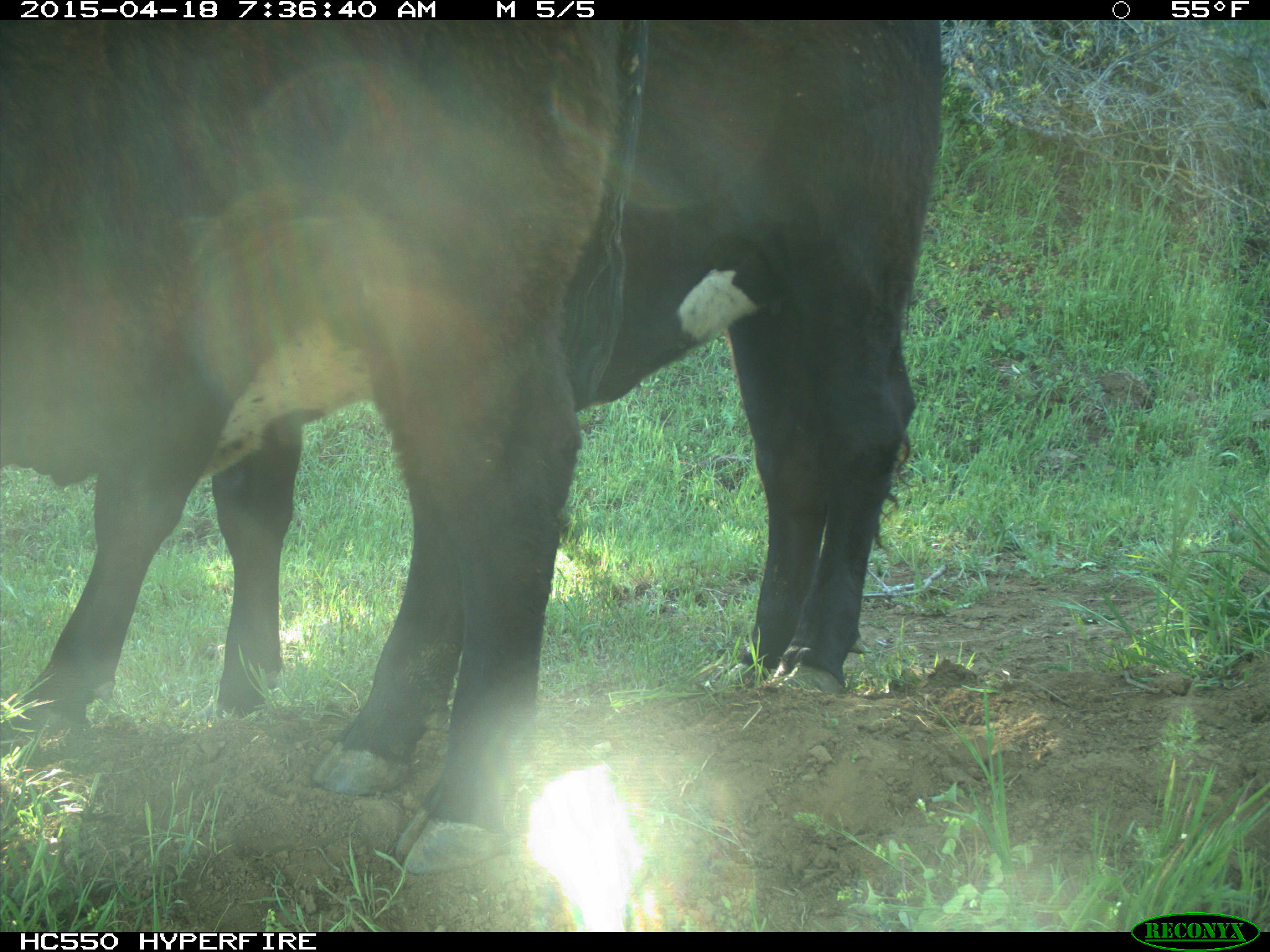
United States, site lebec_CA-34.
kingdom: Animalia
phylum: Chordata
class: Mammalia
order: Artiodactyla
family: Bovidae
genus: Bos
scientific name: Bos taurus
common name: domestic cow